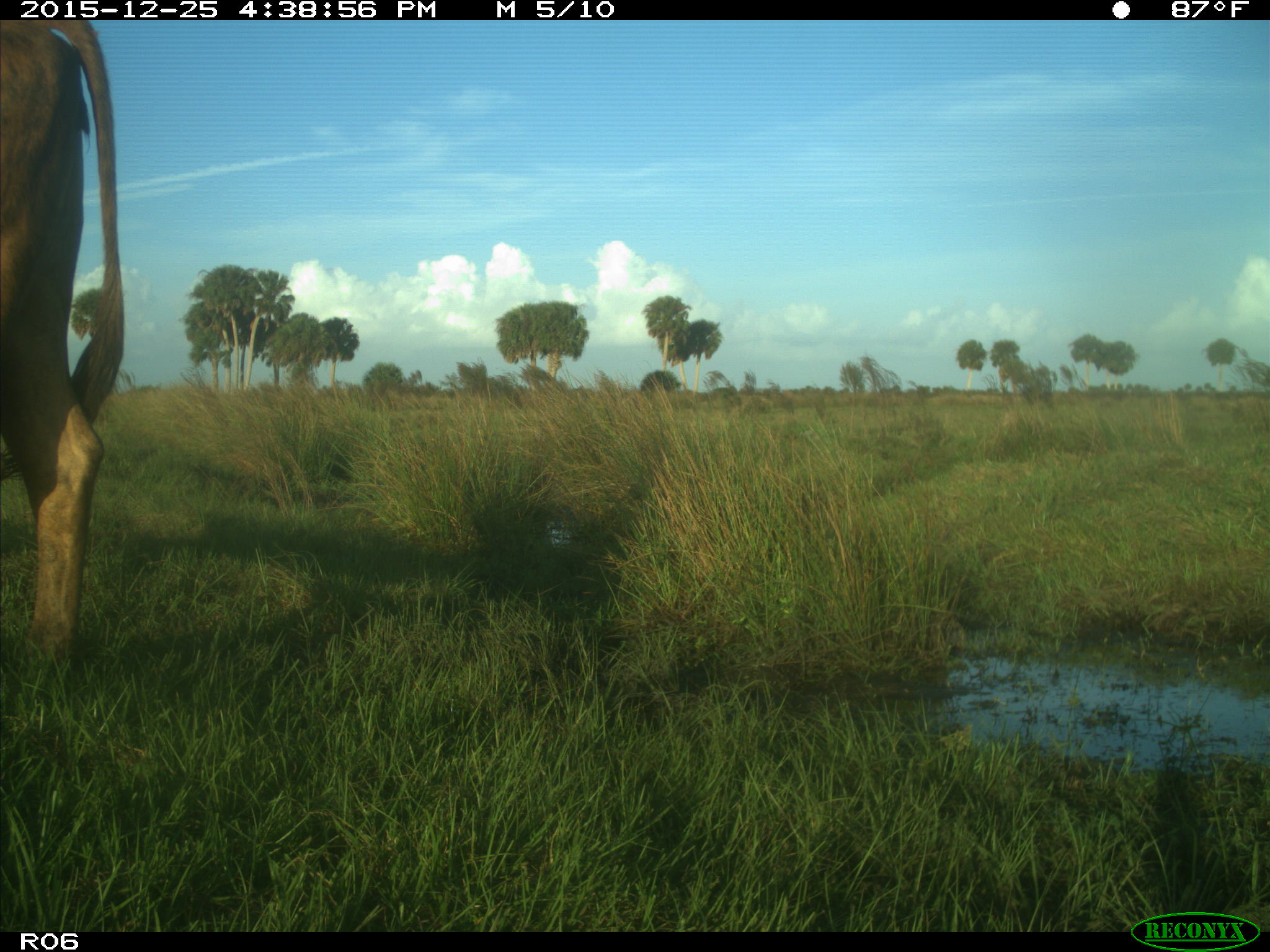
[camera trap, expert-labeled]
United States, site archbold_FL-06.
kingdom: Animalia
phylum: Chordata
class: Mammalia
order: Artiodactyla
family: Bovidae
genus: Bos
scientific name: Bos taurus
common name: domestic cow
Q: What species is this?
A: Bos taurus (domestic cow).